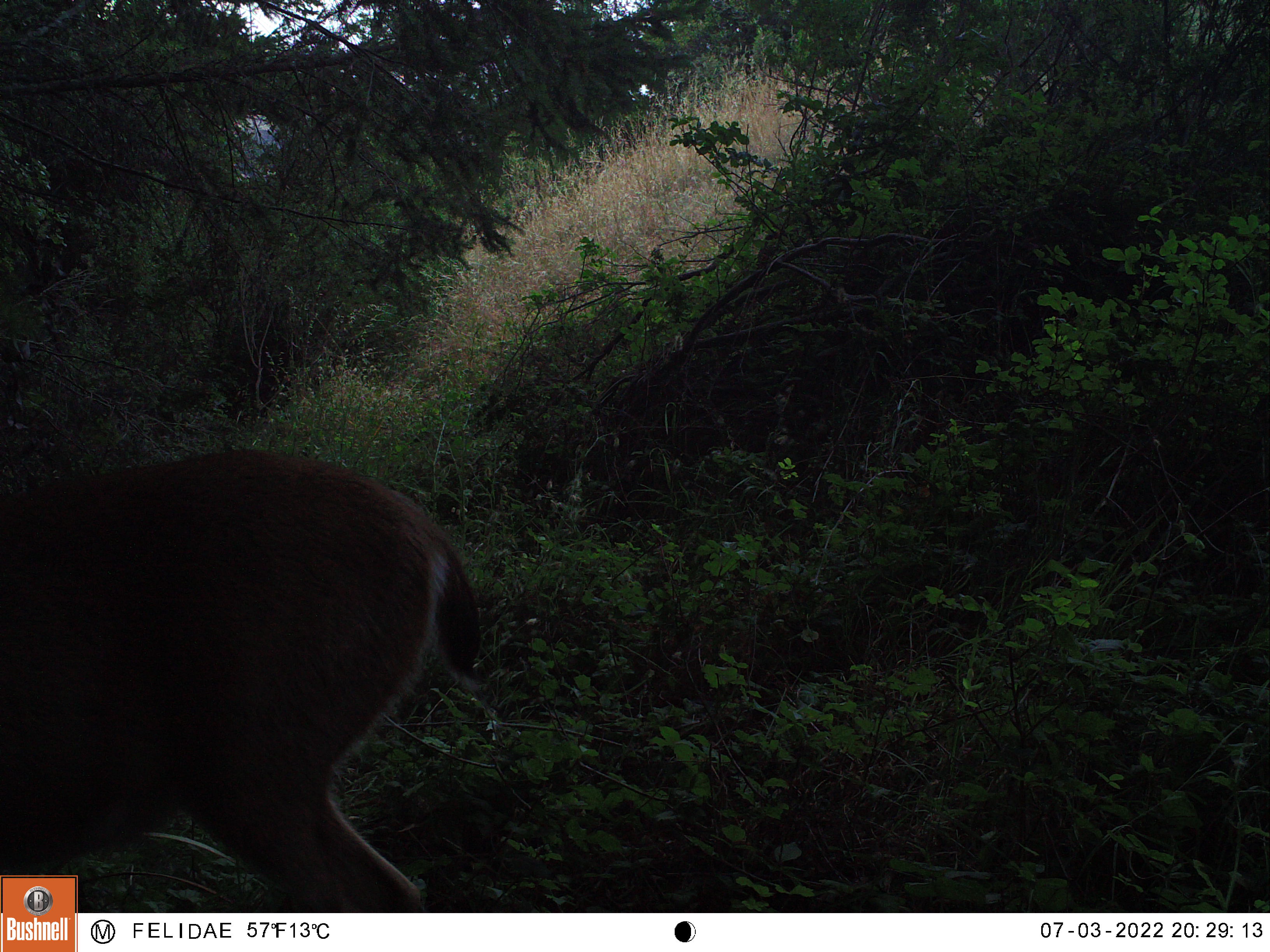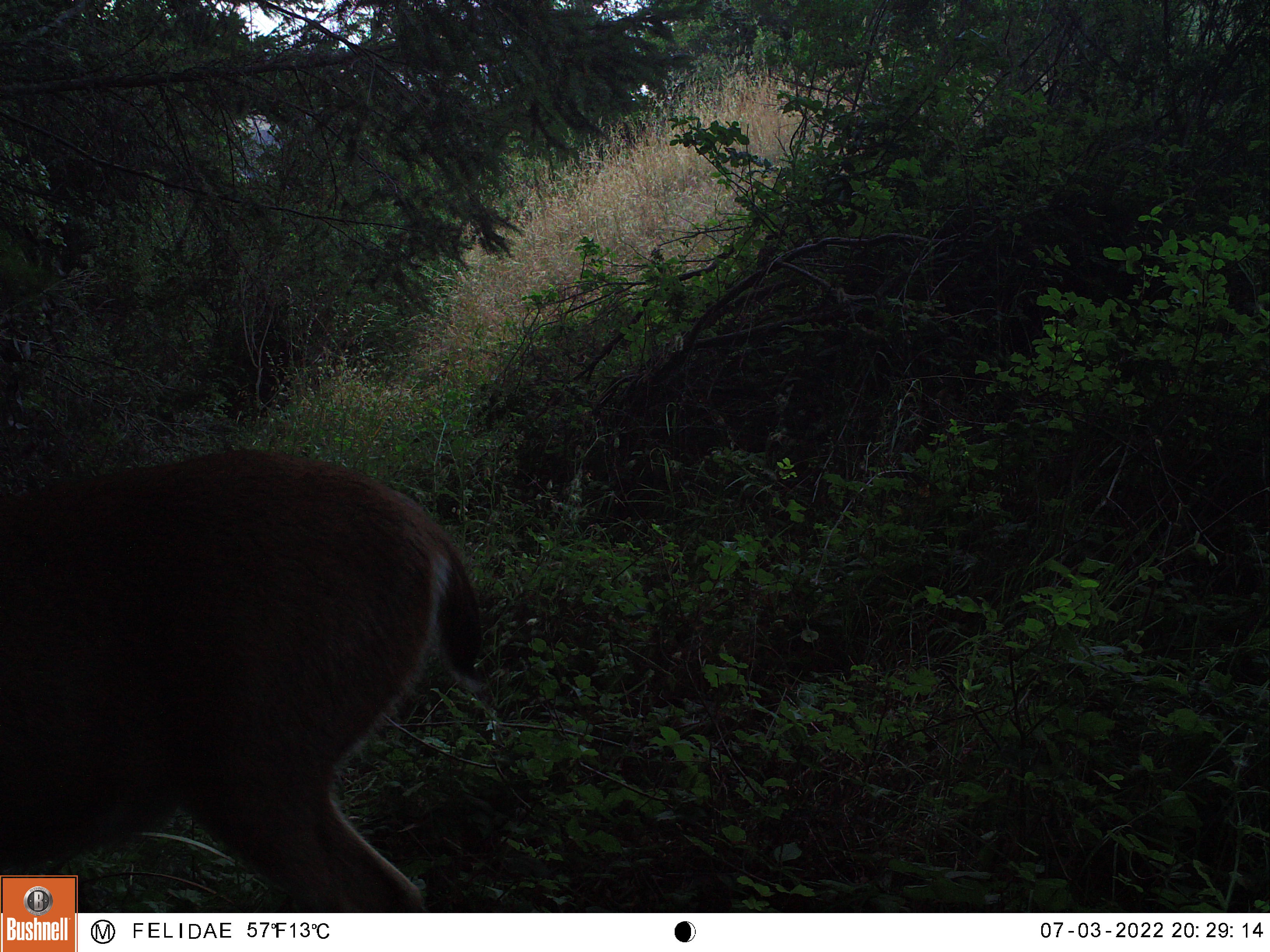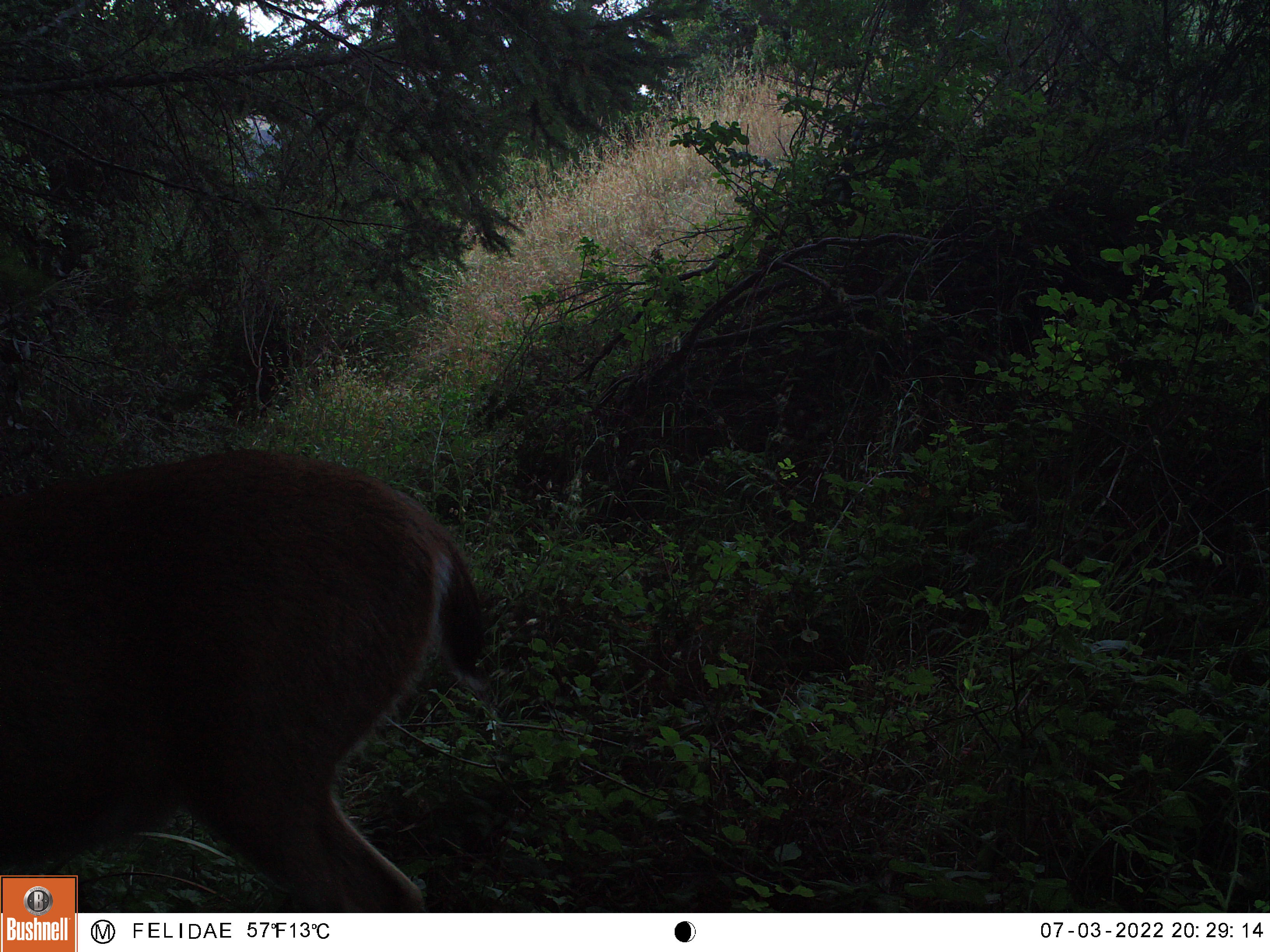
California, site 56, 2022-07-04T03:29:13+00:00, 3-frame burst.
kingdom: Animalia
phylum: Chordata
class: Mammalia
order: Artiodactyla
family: Cervidae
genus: Odocoileus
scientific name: Odocoileus hemionus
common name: mule deer